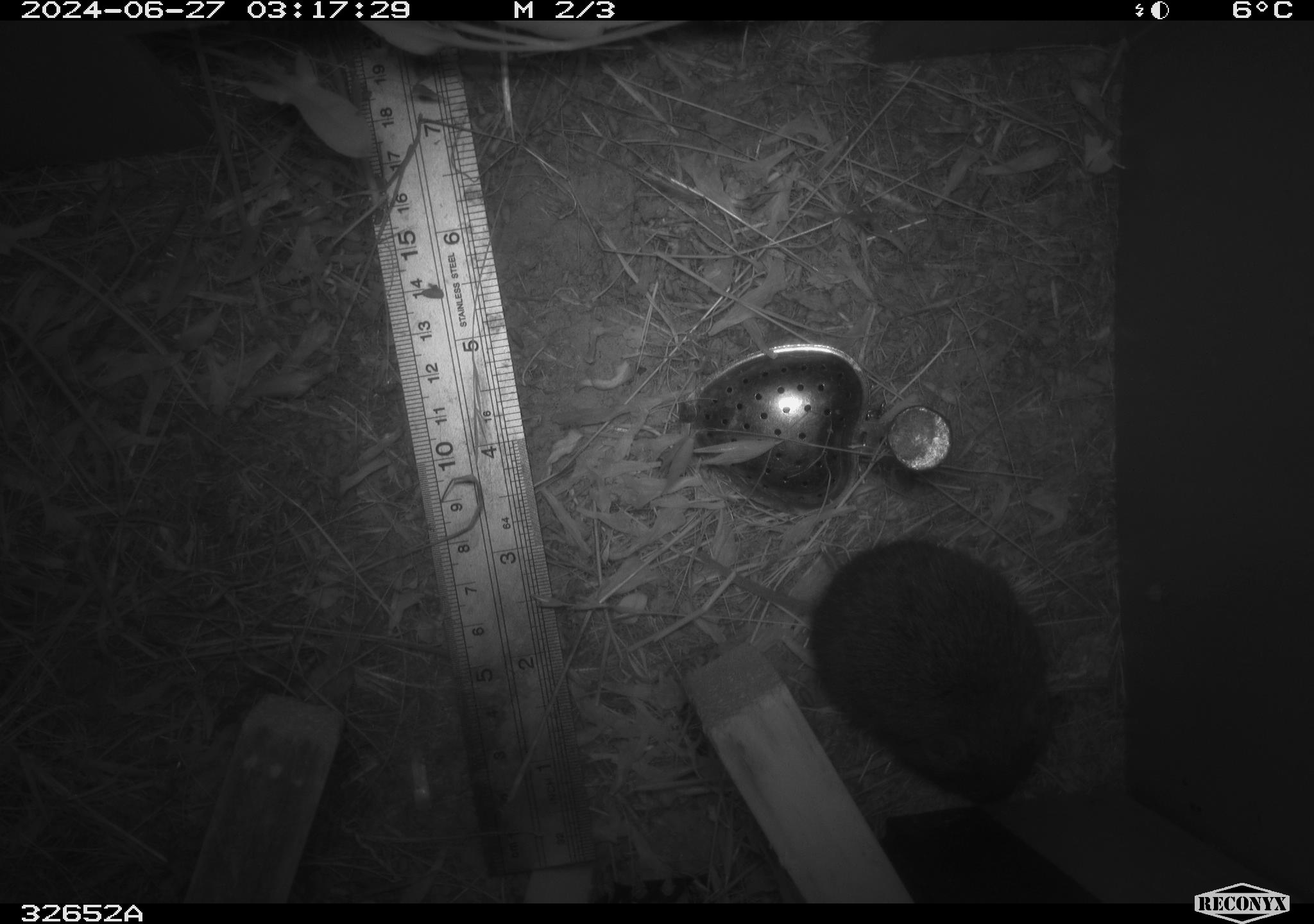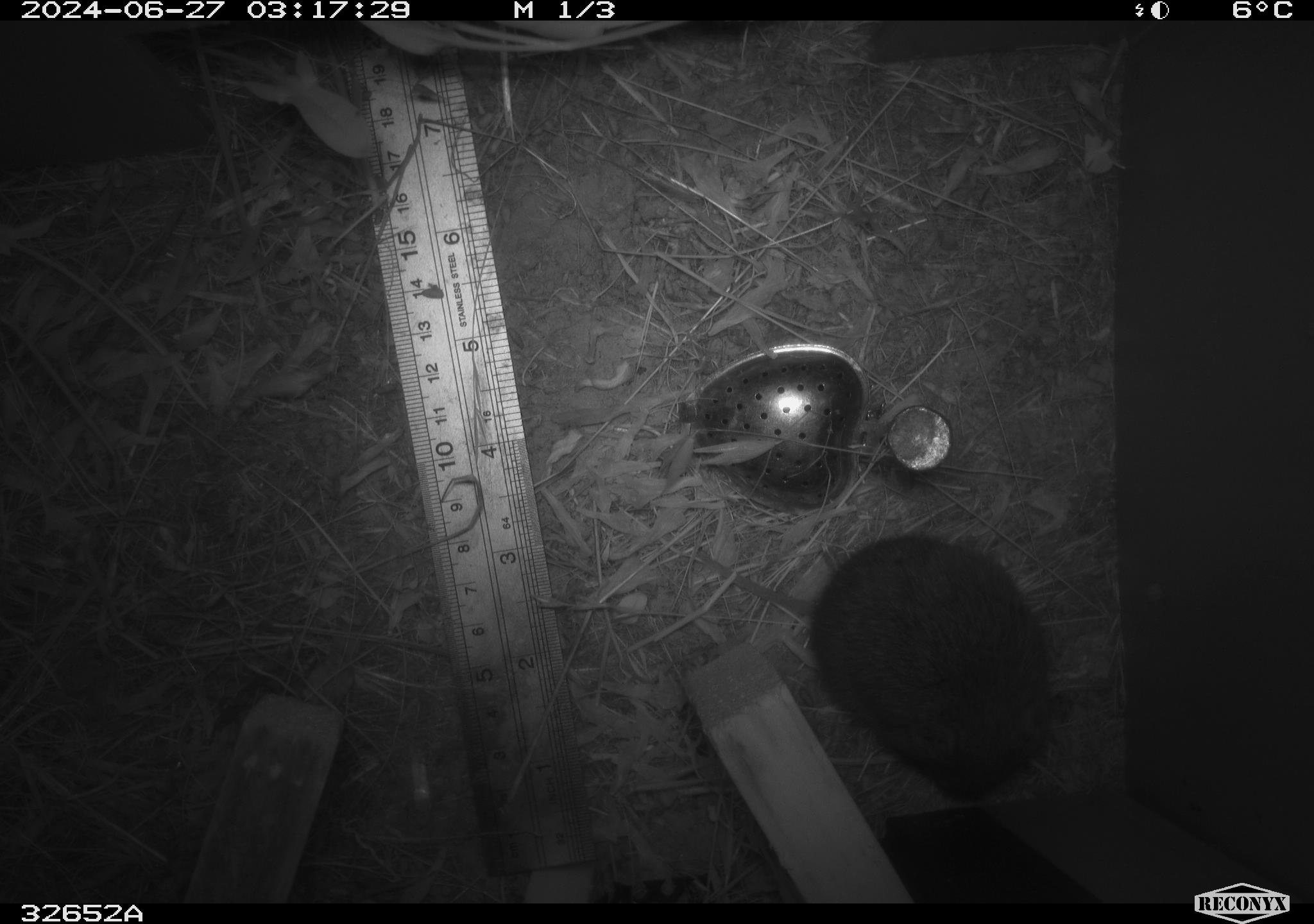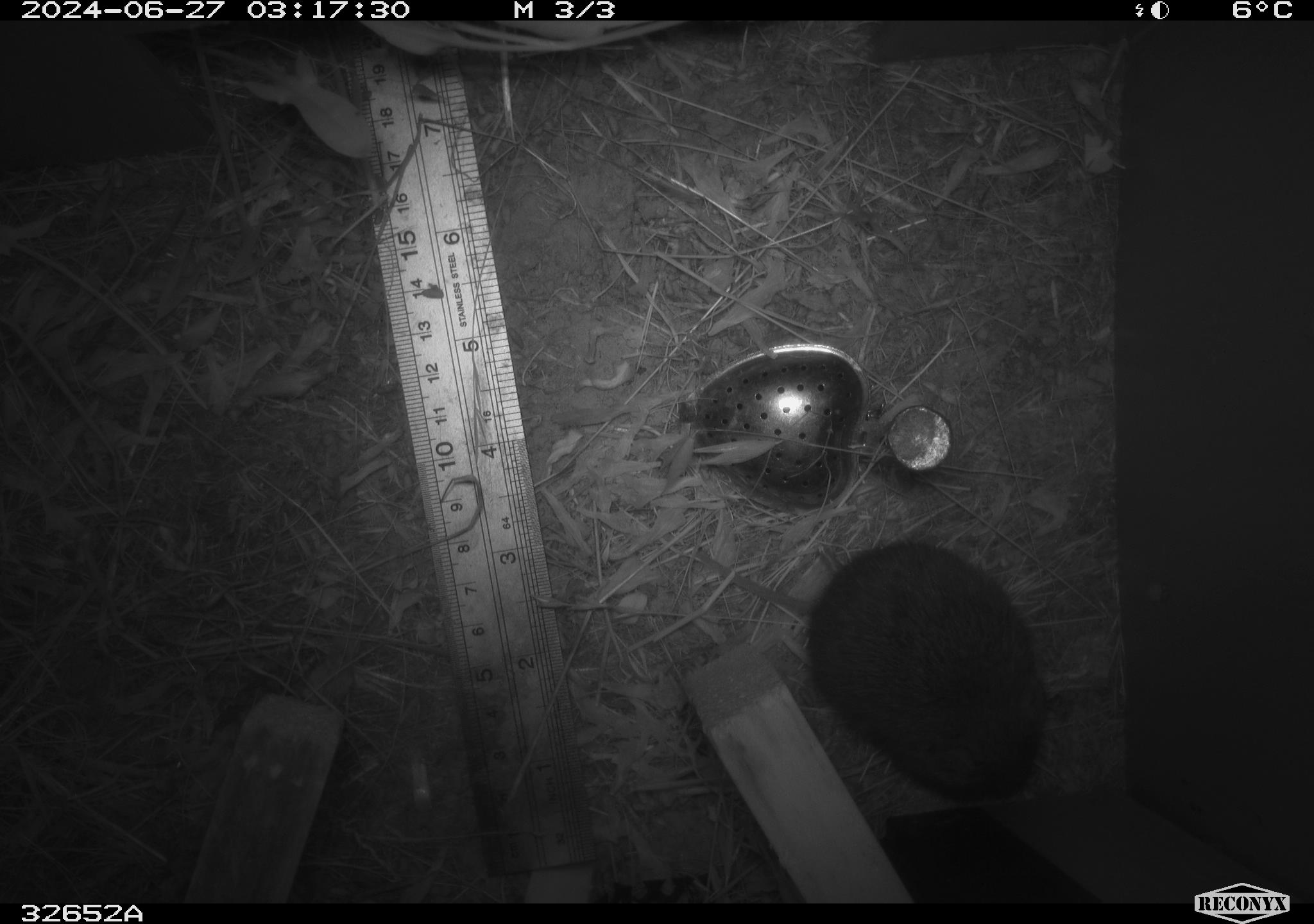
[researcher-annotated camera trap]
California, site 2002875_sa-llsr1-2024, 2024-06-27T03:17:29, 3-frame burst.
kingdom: Animalia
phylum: Chordata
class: Mammalia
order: Rodentia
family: Cricetidae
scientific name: Arvicolinae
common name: voles, lemmings, and muskrats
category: arvicolinae subfamily